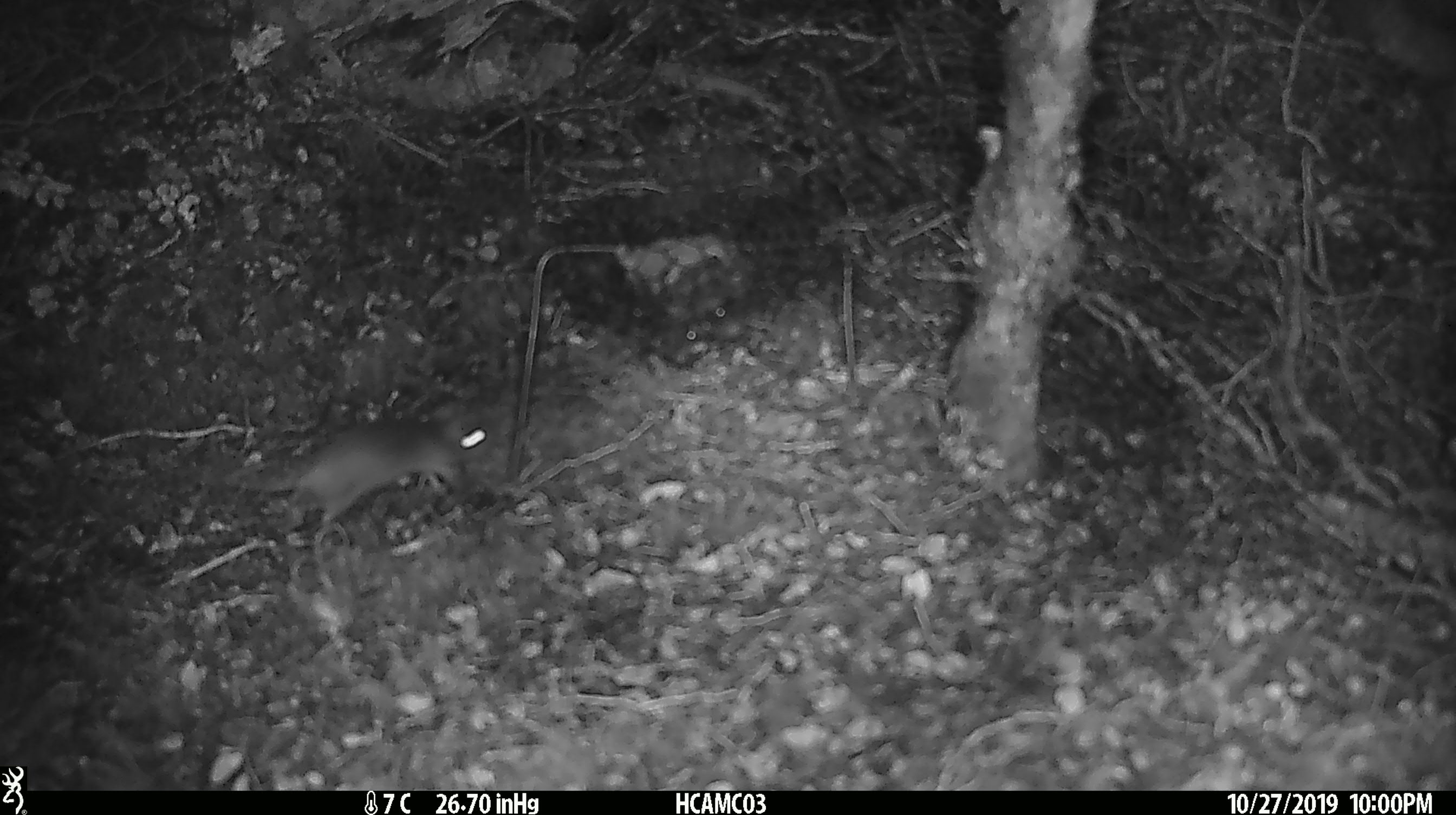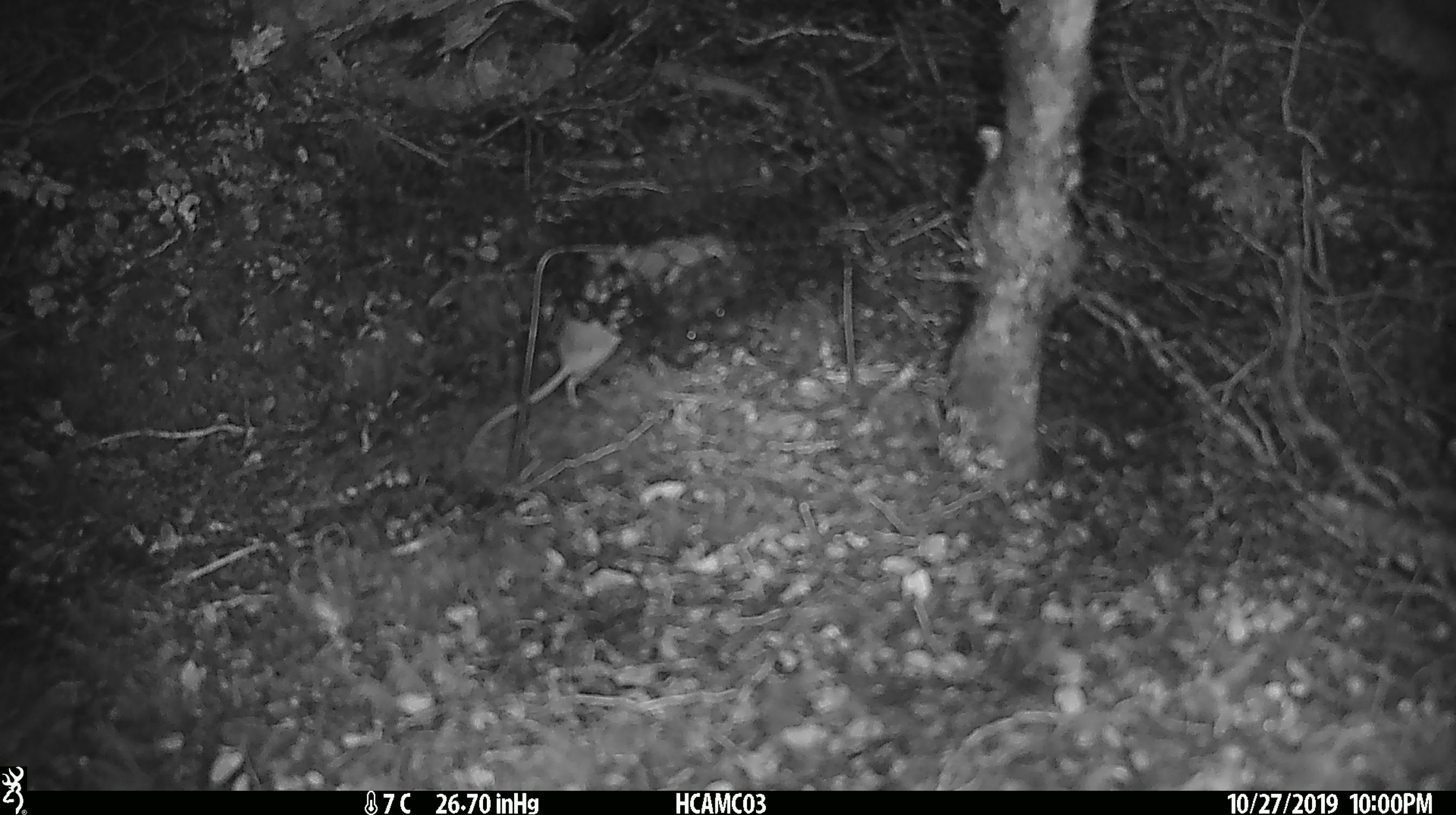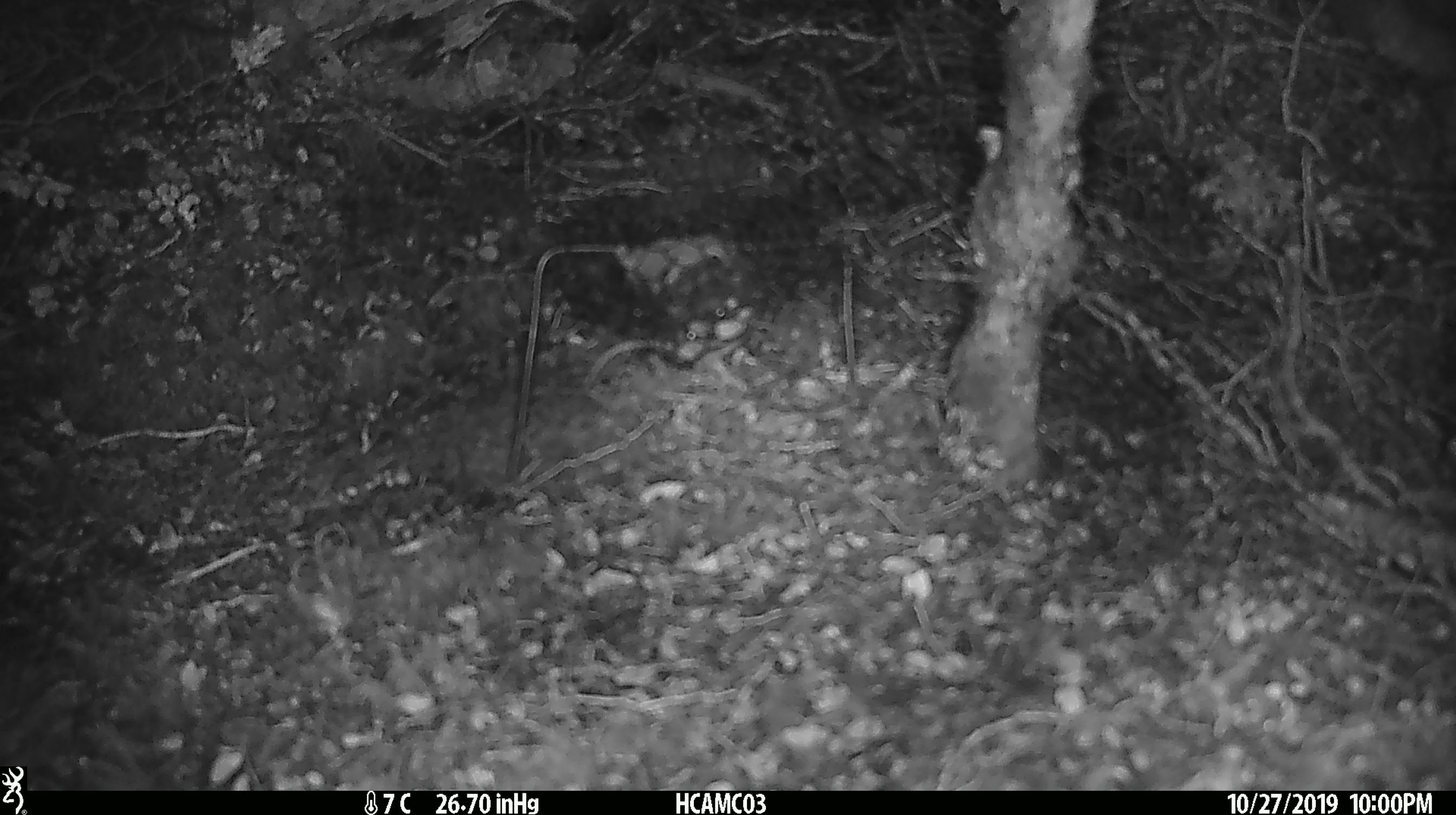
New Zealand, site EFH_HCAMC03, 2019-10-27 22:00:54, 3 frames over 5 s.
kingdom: Animalia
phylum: Chordata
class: Mammalia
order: Rodentia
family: Muridae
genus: Mus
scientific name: Mus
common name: mouse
Mouse (Mus).